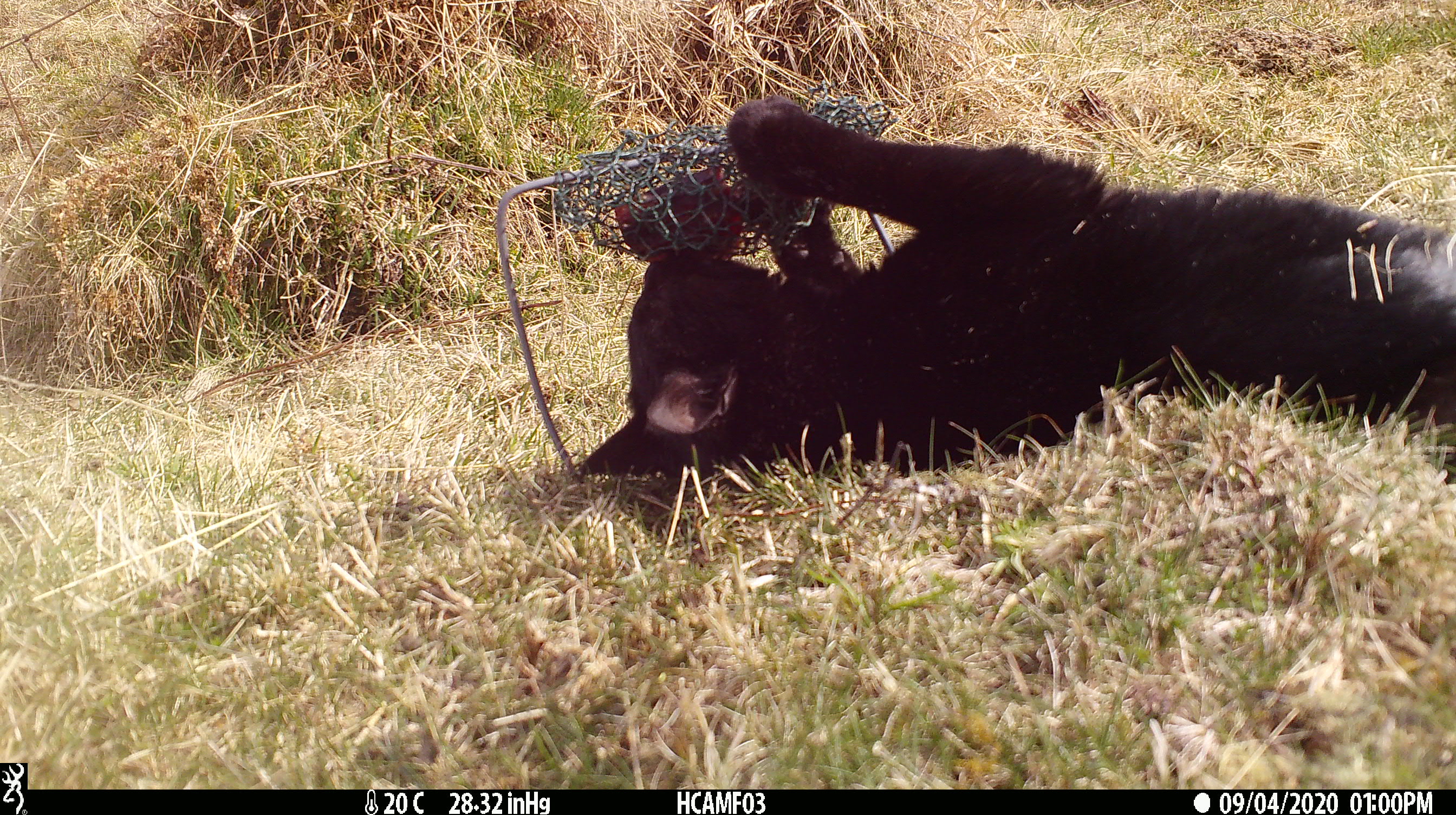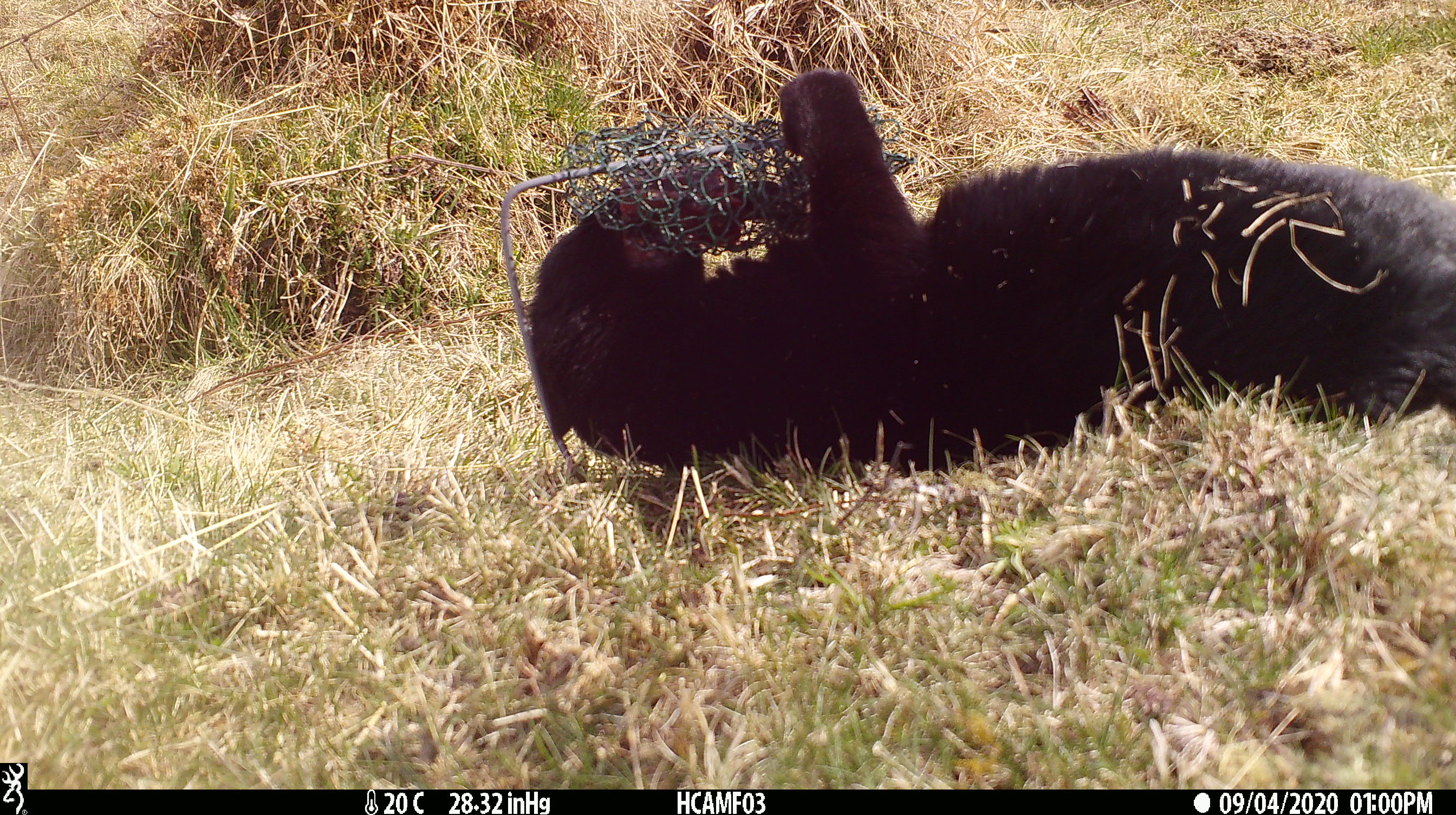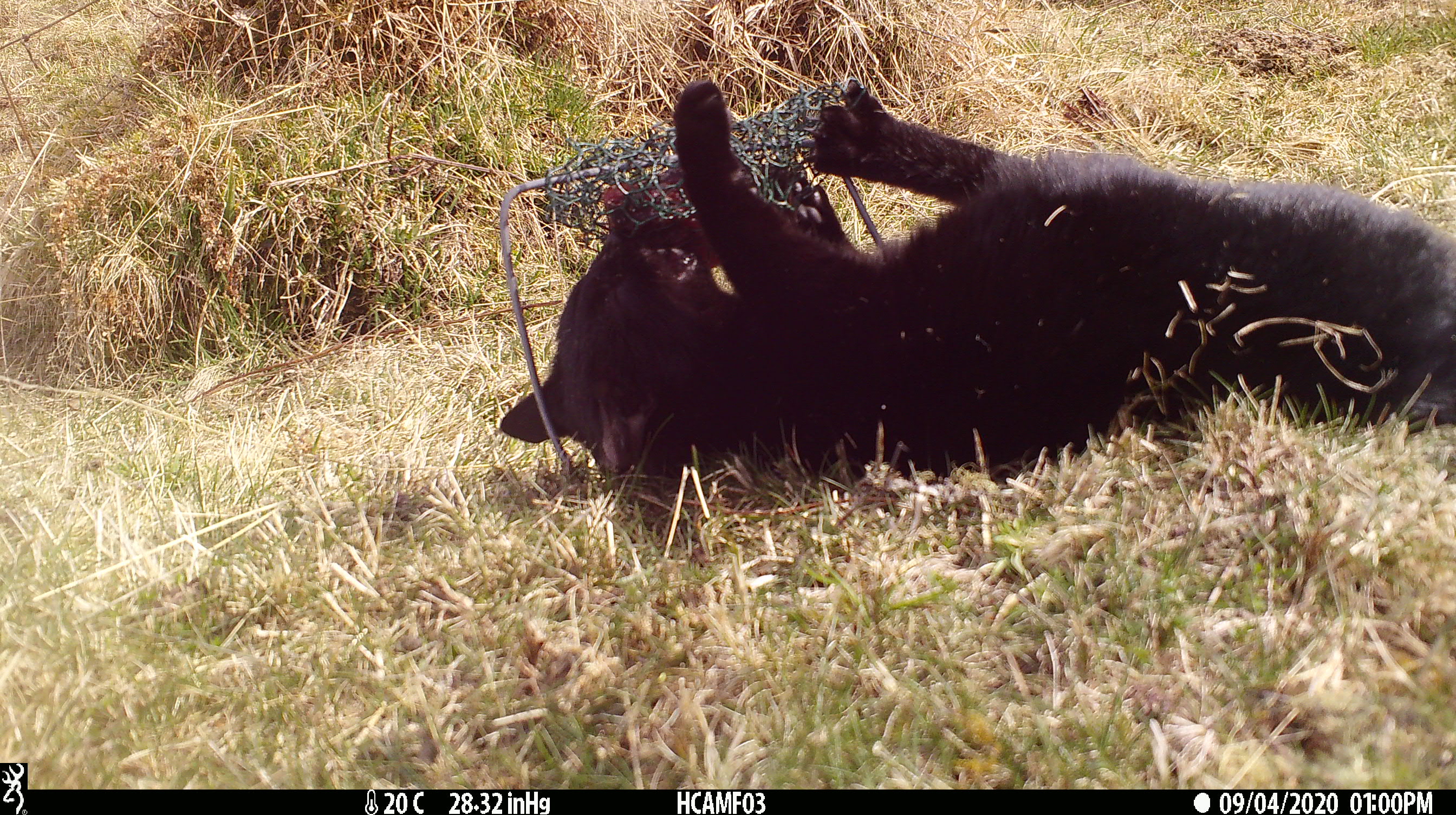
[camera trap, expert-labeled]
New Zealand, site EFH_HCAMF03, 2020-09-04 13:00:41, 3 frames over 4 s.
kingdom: Animalia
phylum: Chordata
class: Mammalia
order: Carnivora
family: Felidae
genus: Felis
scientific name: Felis catus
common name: domestic cat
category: cat